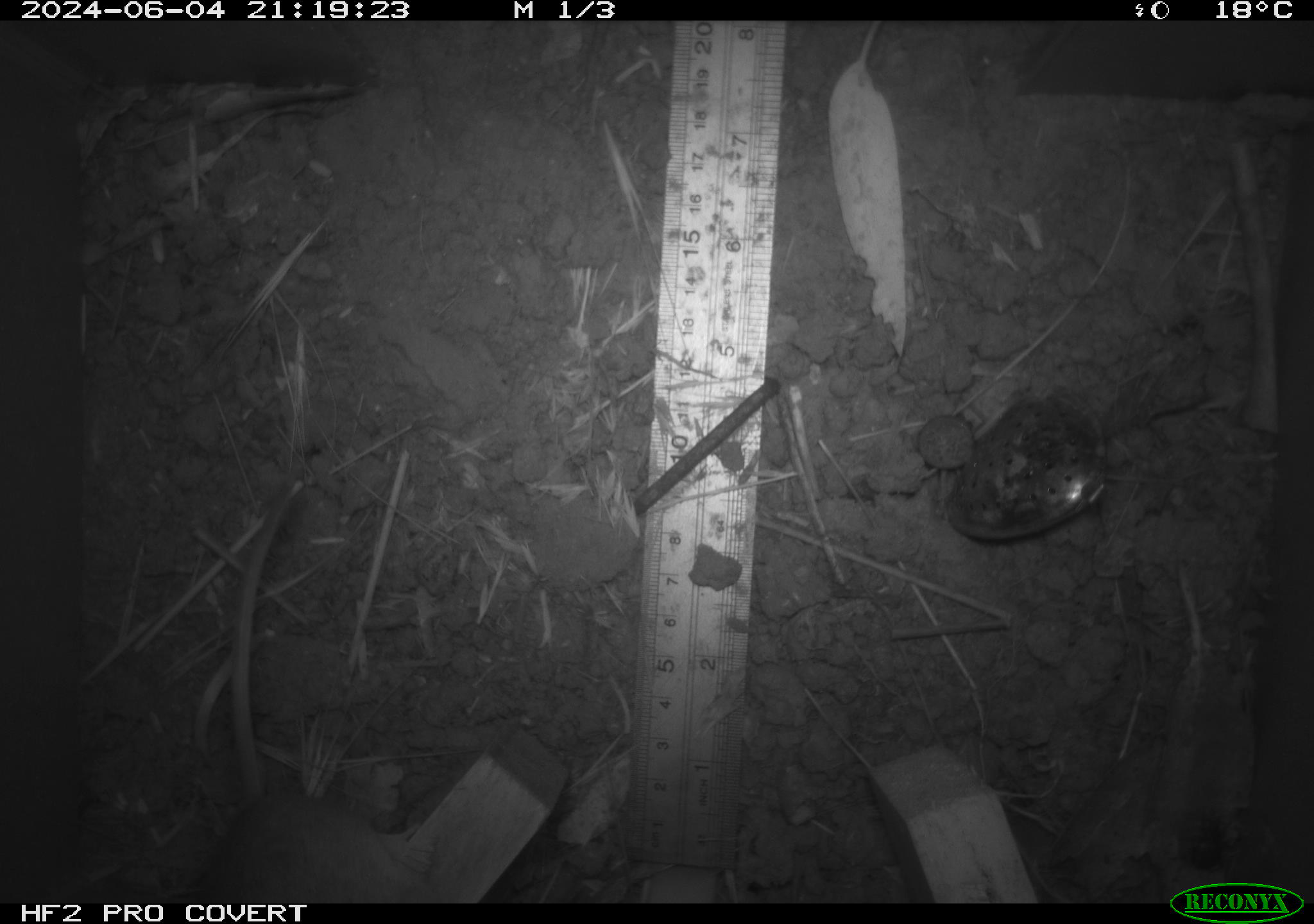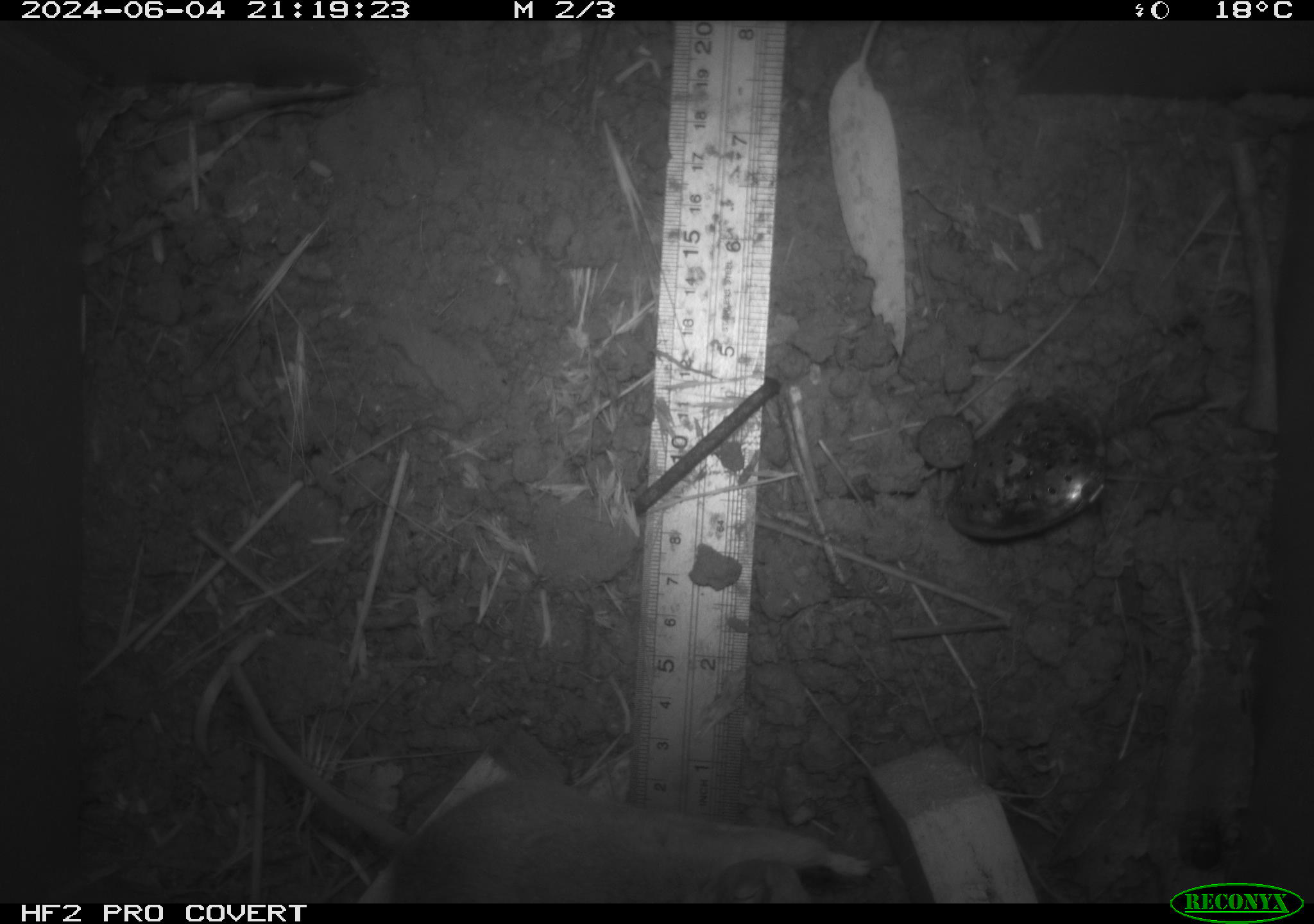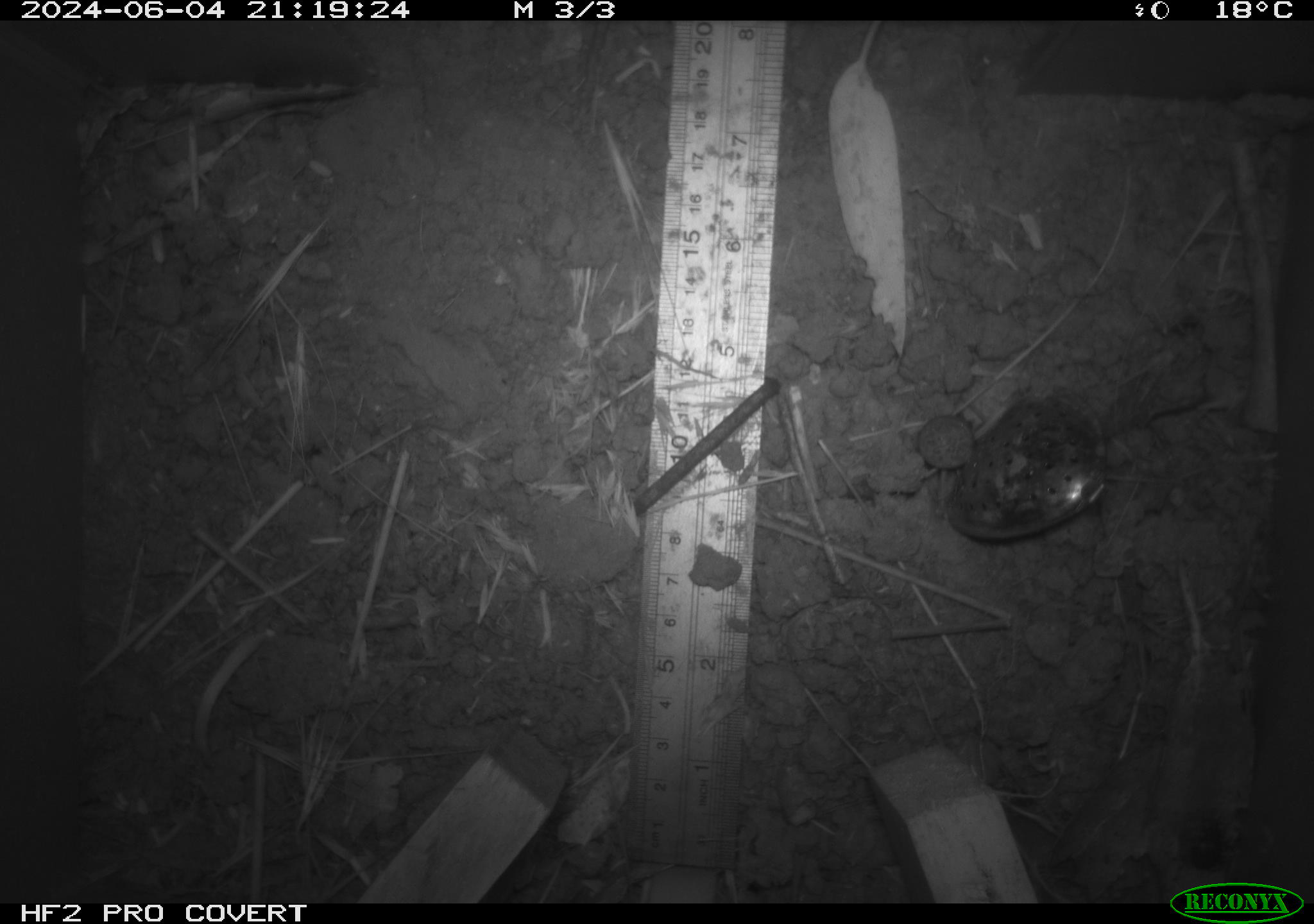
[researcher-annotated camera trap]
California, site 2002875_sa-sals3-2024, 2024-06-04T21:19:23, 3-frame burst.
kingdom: Animalia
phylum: Chordata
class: Mammalia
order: Rodentia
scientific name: Rodentia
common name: rodent